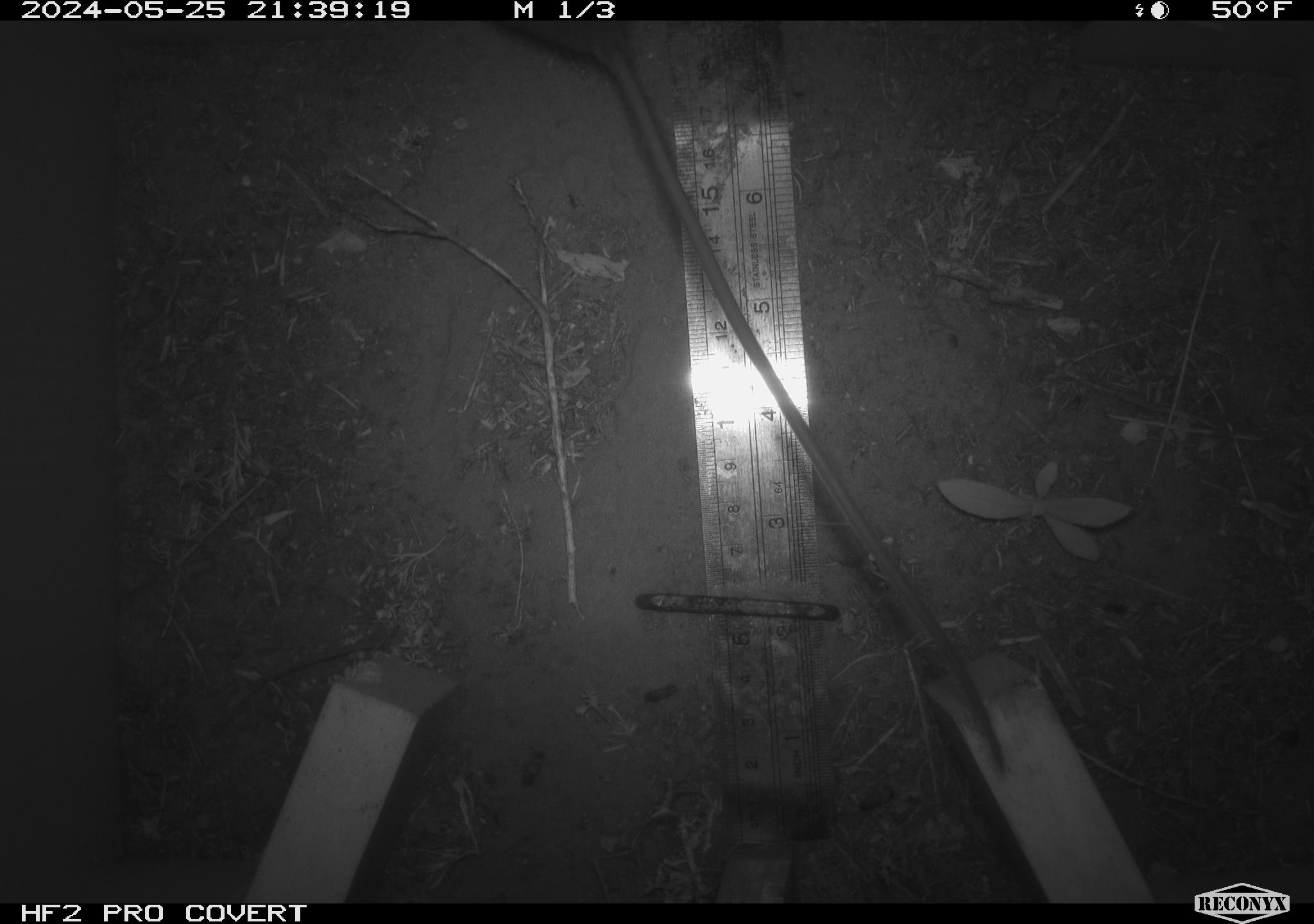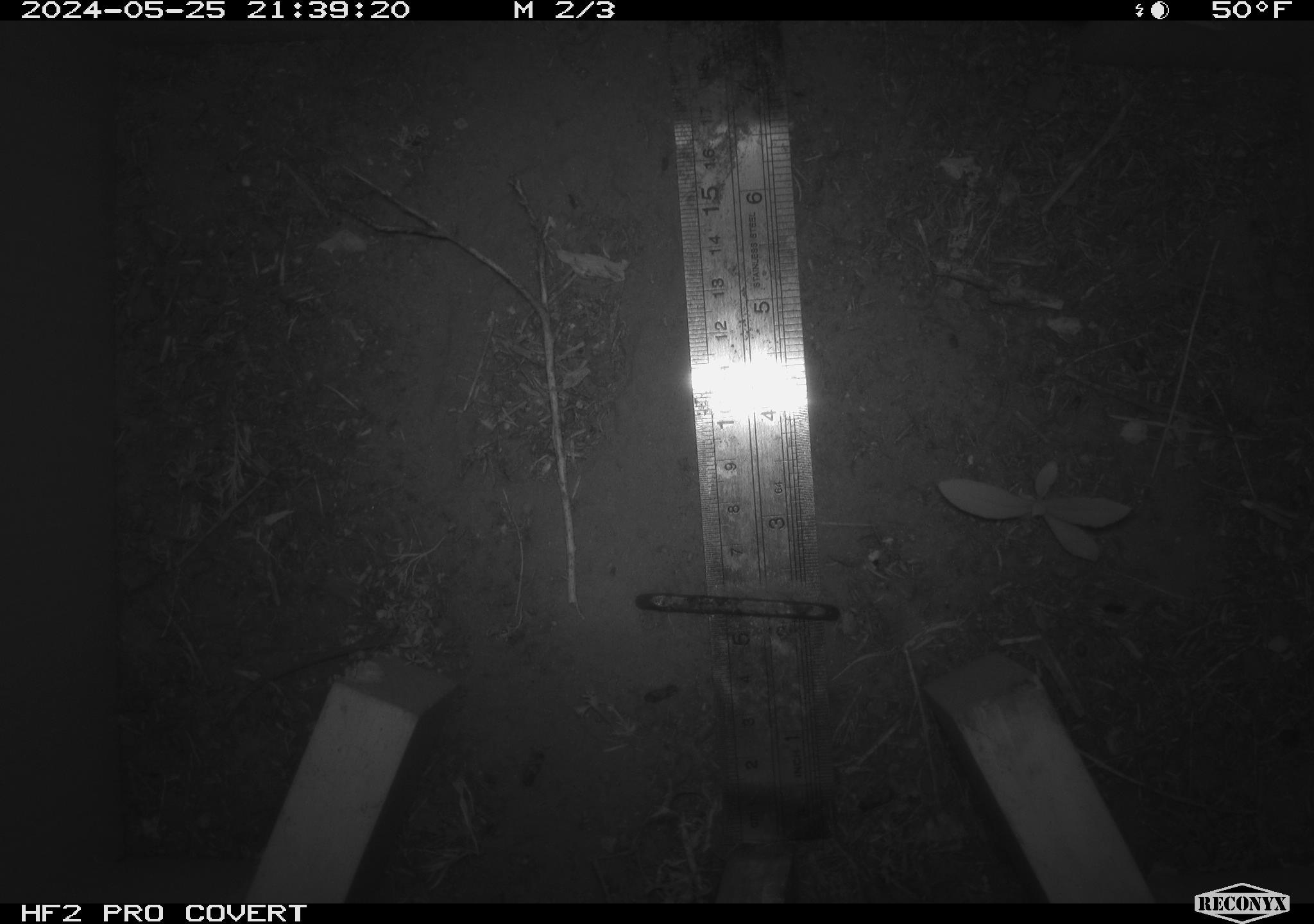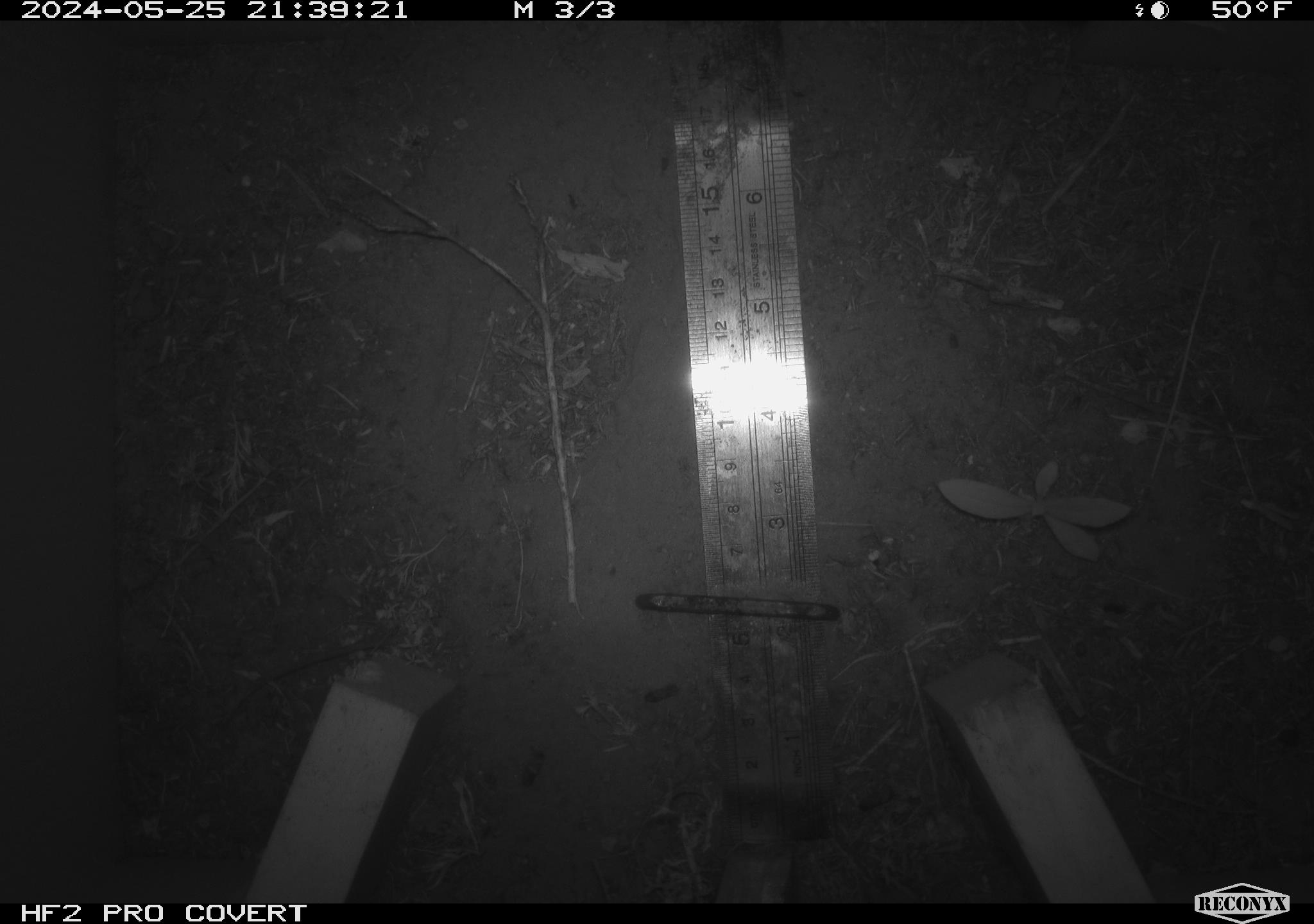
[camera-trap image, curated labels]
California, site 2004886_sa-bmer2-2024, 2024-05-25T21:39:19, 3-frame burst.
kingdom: Animalia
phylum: Chordata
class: Mammalia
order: Rodentia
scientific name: Rodentia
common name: woodrat or rat or mouse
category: woodrat or rat or mouse species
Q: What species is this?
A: Woodrat or rat or mouse species (woodrat or rat or mouse) (Rodentia).